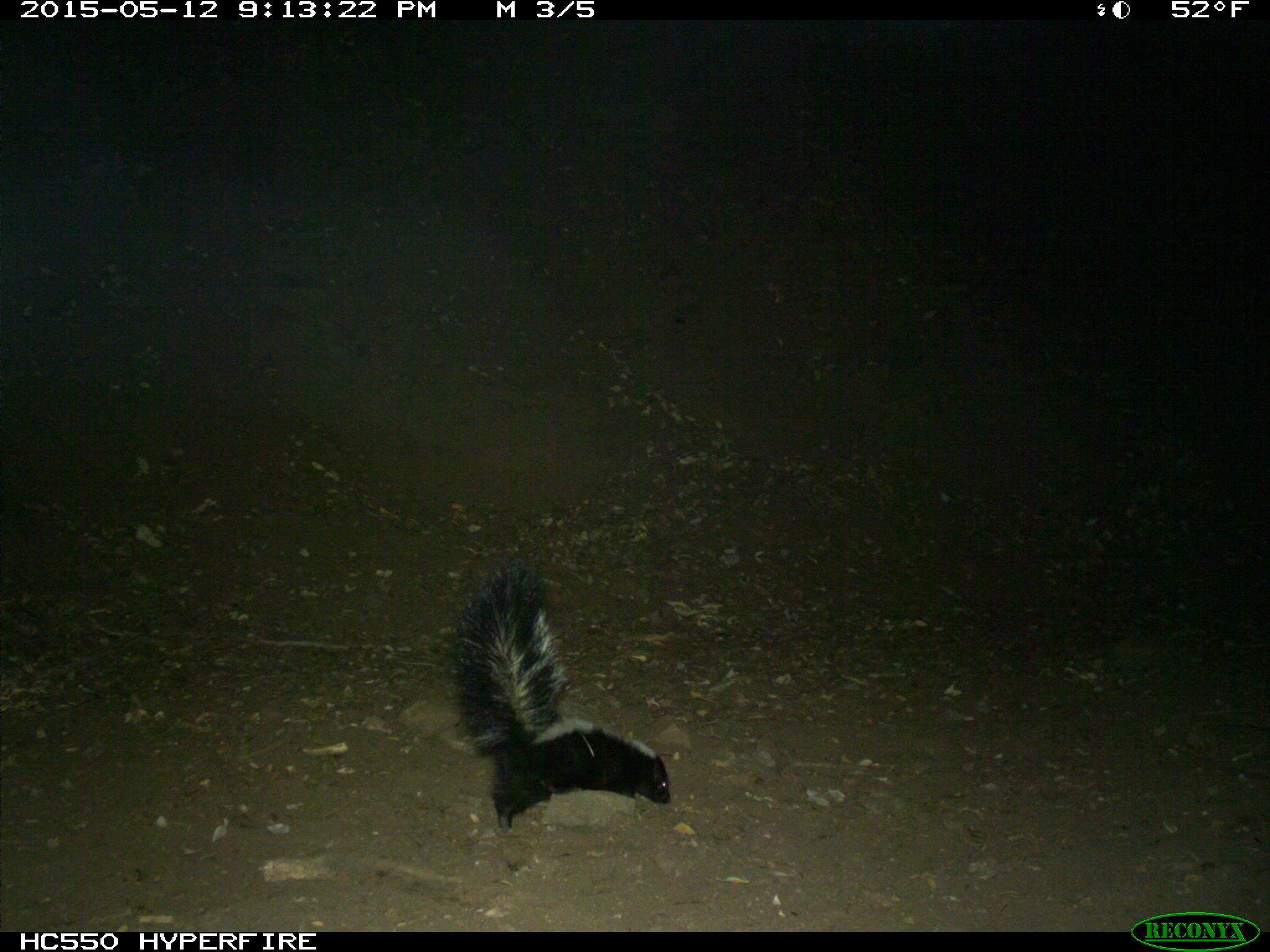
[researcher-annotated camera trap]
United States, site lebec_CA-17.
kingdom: Animalia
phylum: Chordata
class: Mammalia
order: Carnivora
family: Mephitidae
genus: Mephitis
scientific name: Mephitis mephitis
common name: striped skunk